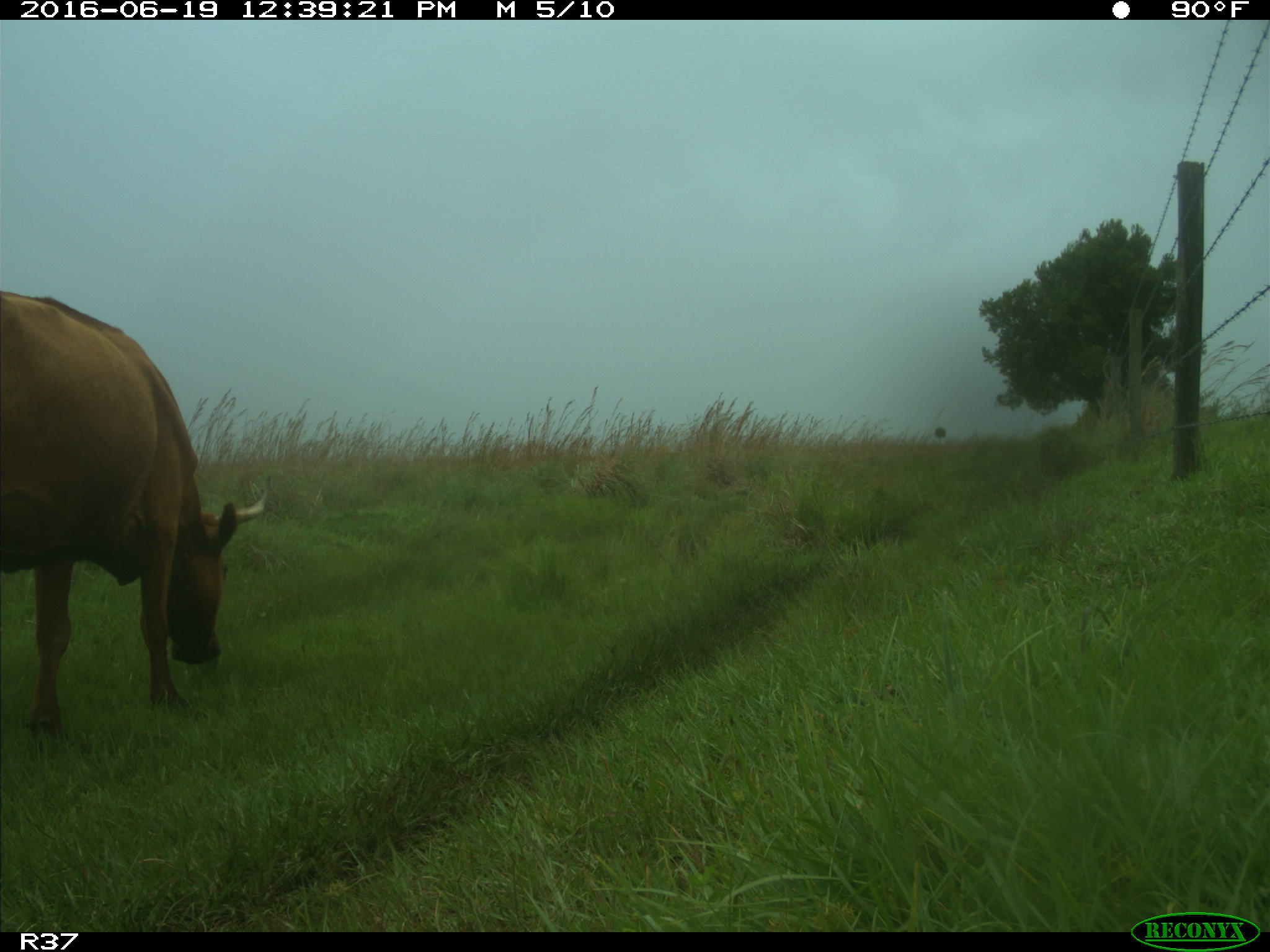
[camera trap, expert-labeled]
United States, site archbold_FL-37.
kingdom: Animalia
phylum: Chordata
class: Mammalia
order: Artiodactyla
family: Bovidae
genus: Bos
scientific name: Bos taurus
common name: domestic cow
Bos taurus (domestic cow).